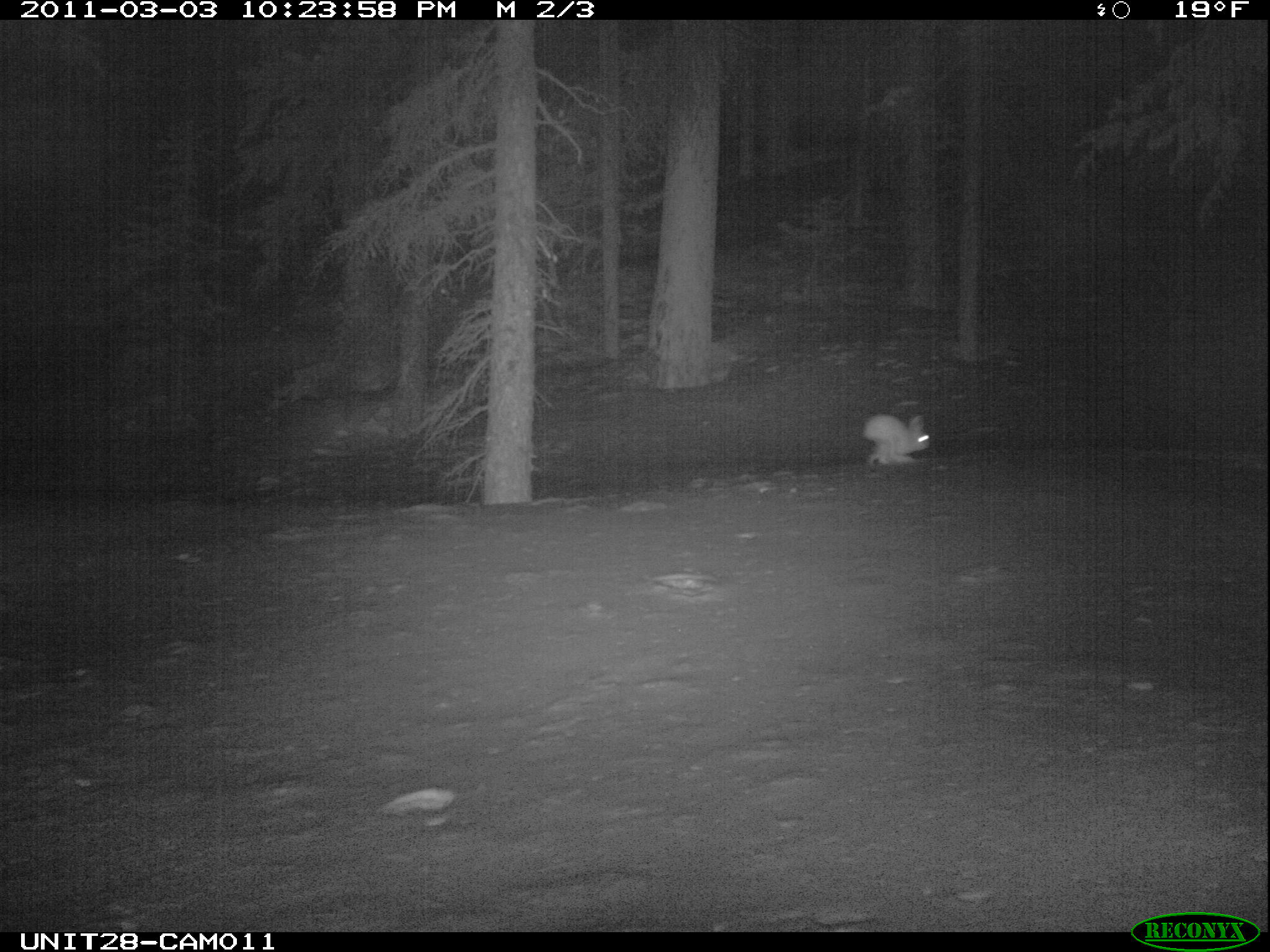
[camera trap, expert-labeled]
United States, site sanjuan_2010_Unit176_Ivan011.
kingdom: Animalia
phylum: Chordata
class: Mammalia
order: Lagomorpha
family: Leporidae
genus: Lepus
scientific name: Lepus americanus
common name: snowshoe hare